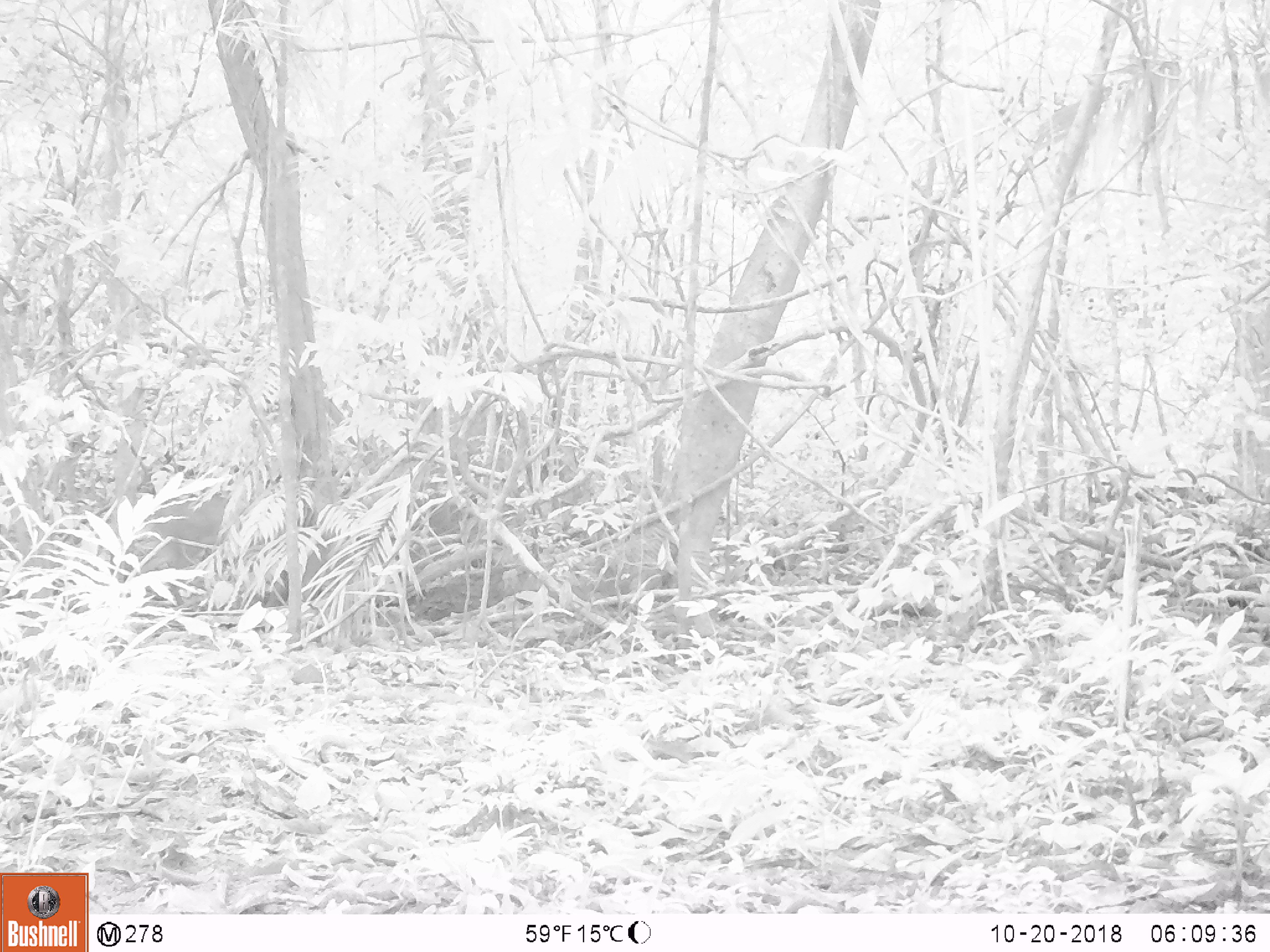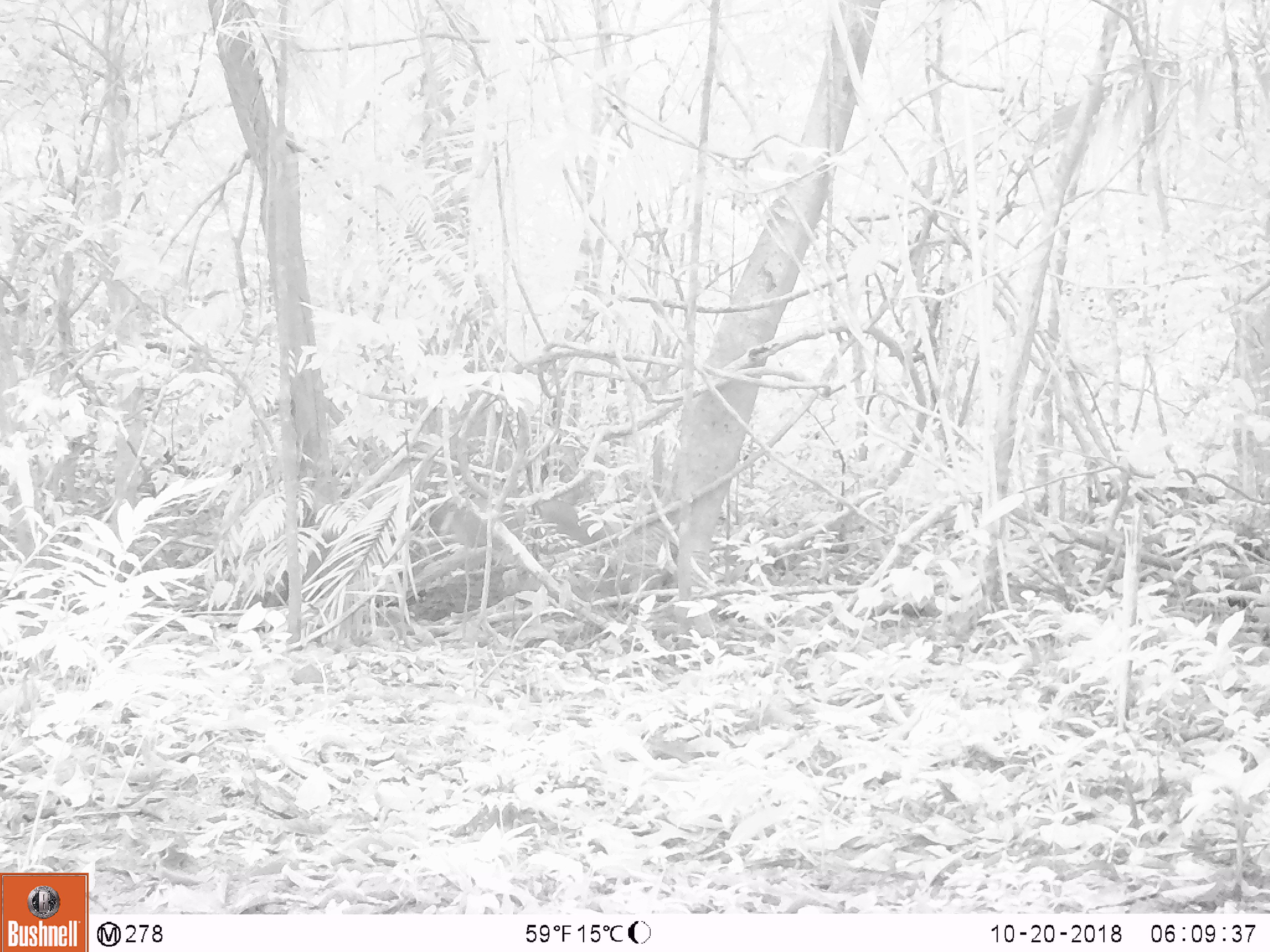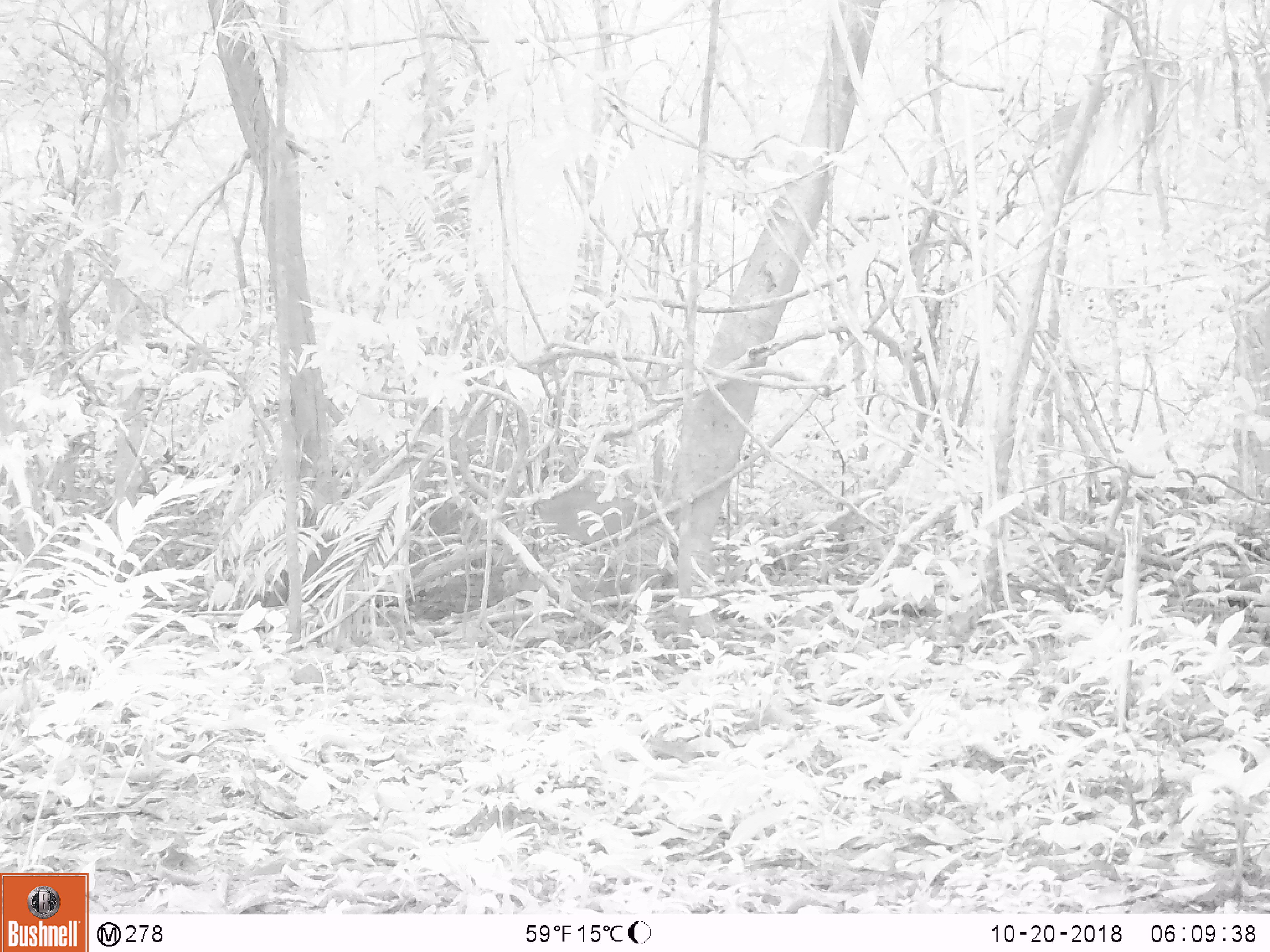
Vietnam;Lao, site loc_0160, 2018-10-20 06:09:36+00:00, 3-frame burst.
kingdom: Animalia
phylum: Chordata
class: Mammalia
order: Artiodactyla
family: Cervidae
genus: Muntiacus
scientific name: Muntiacus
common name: muntjacs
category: unidentified muntjac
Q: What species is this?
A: Unidentified muntjac (muntjacs) (Muntiacus).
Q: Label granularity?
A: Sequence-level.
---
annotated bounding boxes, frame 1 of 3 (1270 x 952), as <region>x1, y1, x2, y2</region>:
unidentified muntjac: <region>122, 491, 226, 605</region>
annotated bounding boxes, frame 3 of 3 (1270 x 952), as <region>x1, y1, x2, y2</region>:
unidentified muntjac: <region>538, 486, 655, 547</region>